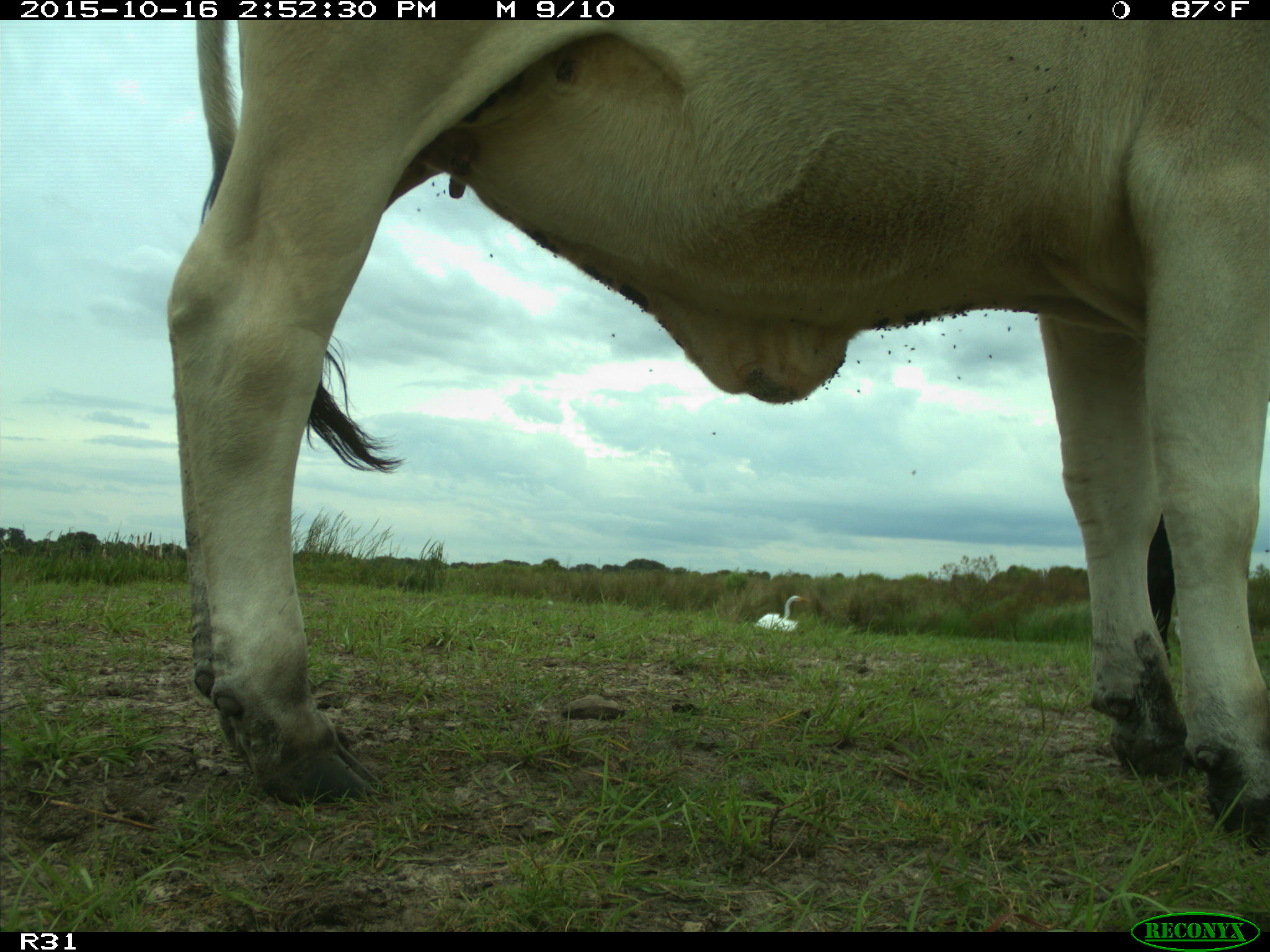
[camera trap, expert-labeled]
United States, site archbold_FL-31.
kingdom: Animalia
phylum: Chordata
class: Mammalia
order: Artiodactyla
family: Bovidae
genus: Bos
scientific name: Bos taurus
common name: domestic cow